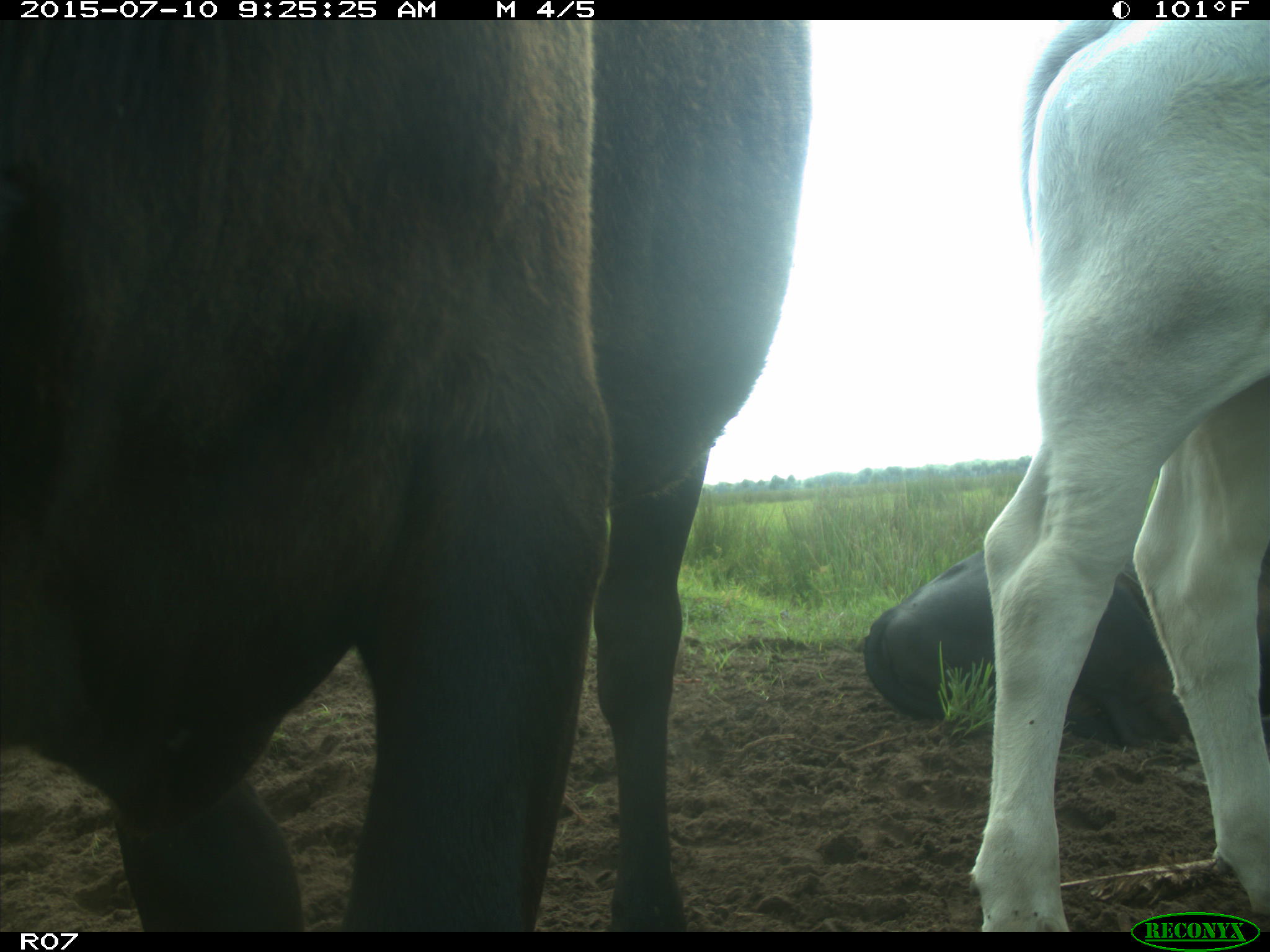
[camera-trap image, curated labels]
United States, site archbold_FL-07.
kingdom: Animalia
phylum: Chordata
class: Mammalia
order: Artiodactyla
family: Bovidae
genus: Bos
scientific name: Bos taurus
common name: domestic cow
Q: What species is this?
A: Bos taurus (domestic cow).